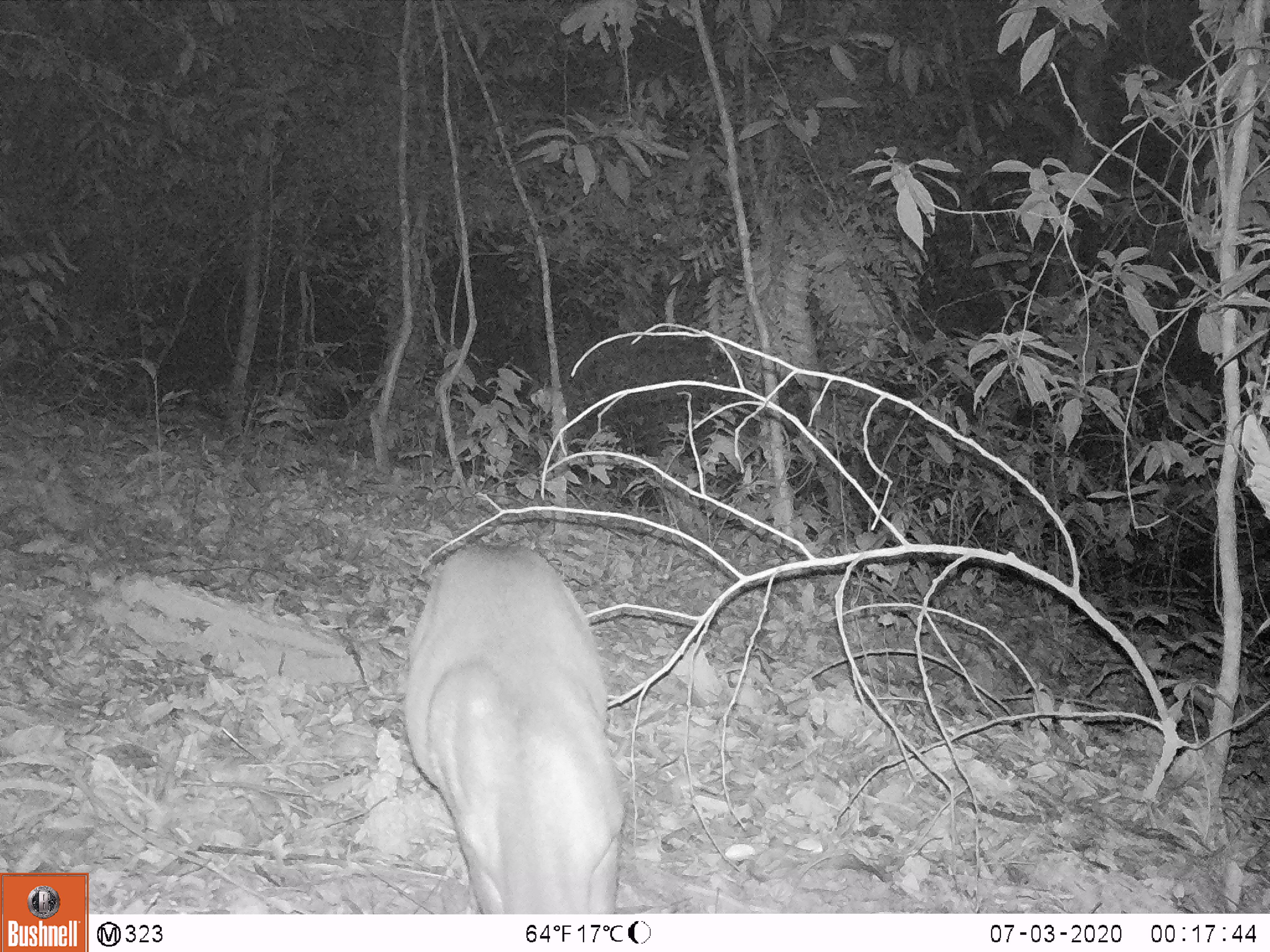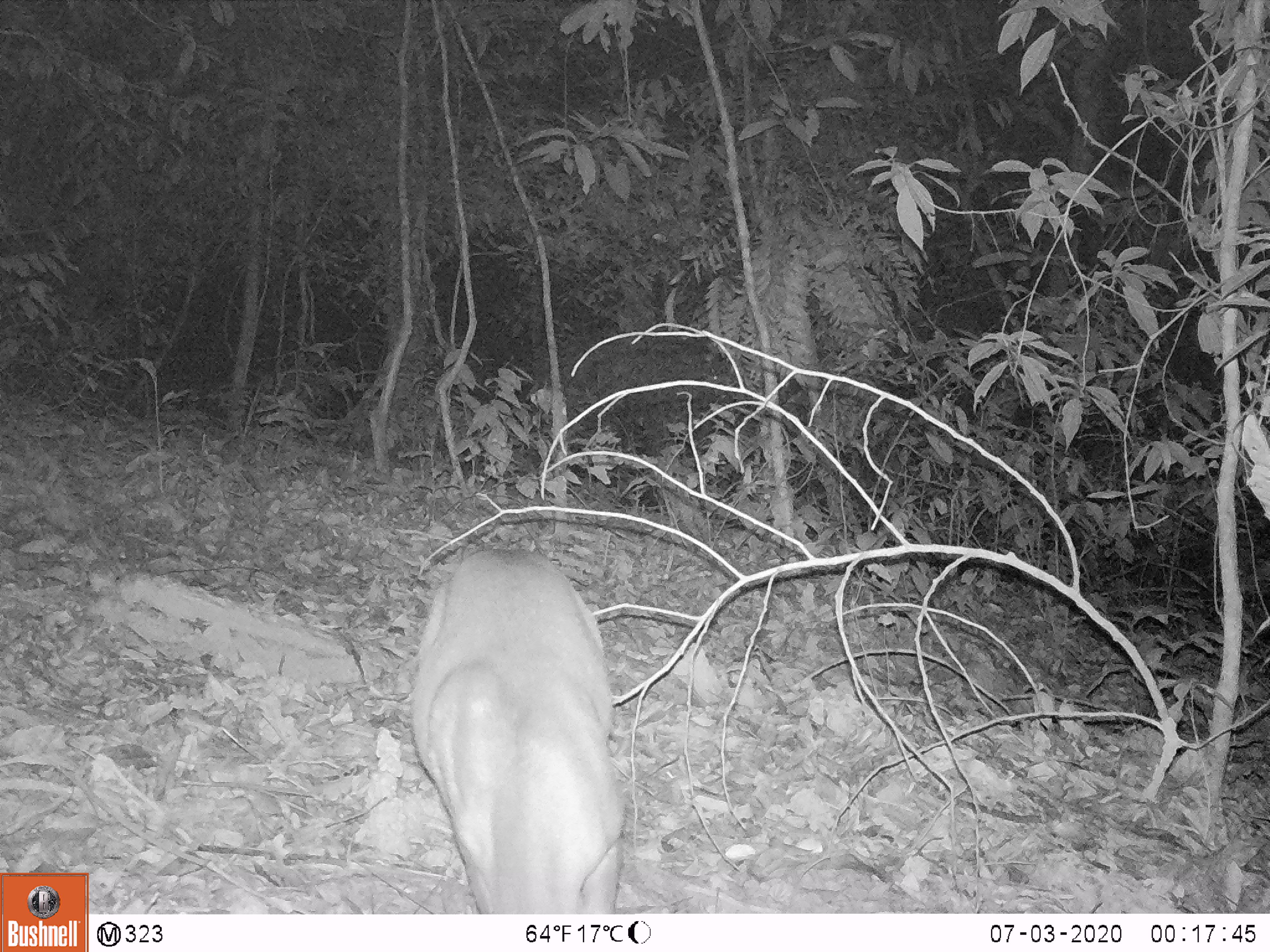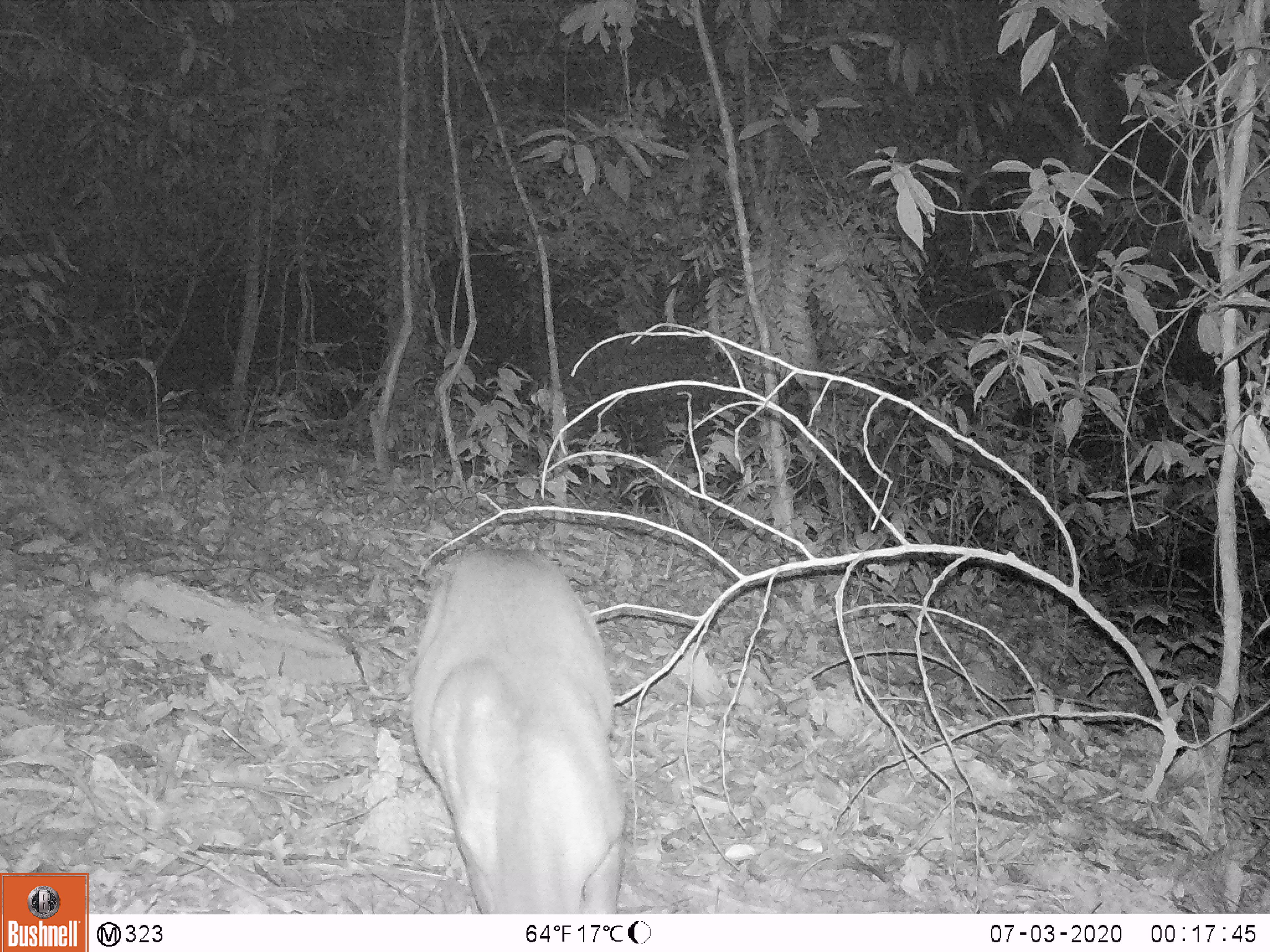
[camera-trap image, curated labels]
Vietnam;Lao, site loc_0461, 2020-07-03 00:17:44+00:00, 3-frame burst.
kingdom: Animalia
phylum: Chordata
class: Mammalia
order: Artiodactyla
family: Cervidae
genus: Muntiacus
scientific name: Muntiacus vuquangensis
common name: large-antlered muntjac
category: large antlered muntjac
Large antlered muntjac (large-antlered muntjac) (Muntiacus vuquangensis). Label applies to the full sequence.